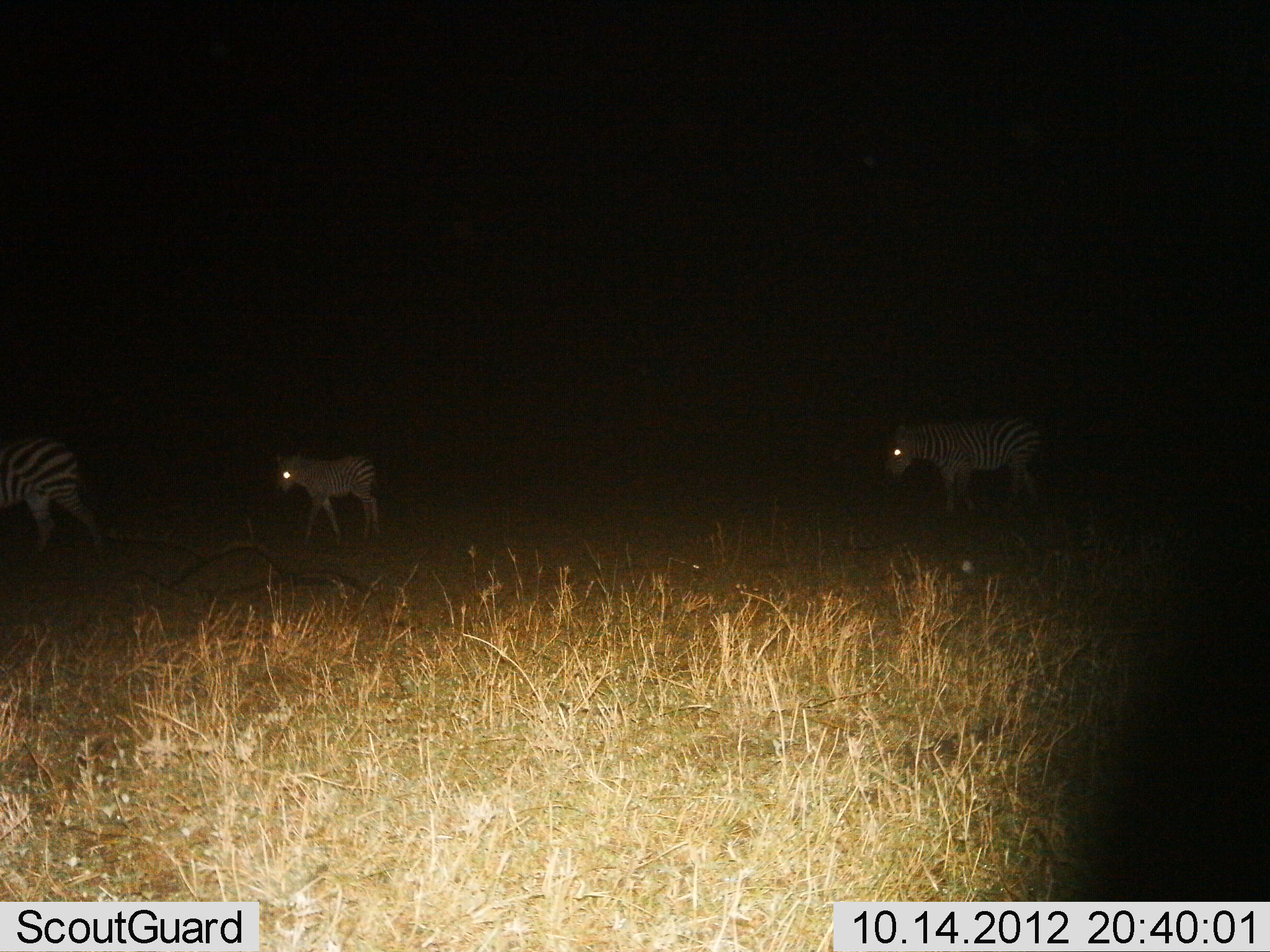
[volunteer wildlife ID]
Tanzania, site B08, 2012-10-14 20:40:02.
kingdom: Animalia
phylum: Chordata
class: Mammalia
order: Perissodactyla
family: Equidae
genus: Equus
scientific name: Equus quagga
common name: plains zebra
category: zebra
Zebra (plains zebra) (Equus quagga), count 3. Behavior (volunteer vote fractions): standing 20%, resting 0%, moving 90%, interacting 0%. Young present (vote fraction): 60%. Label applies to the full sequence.